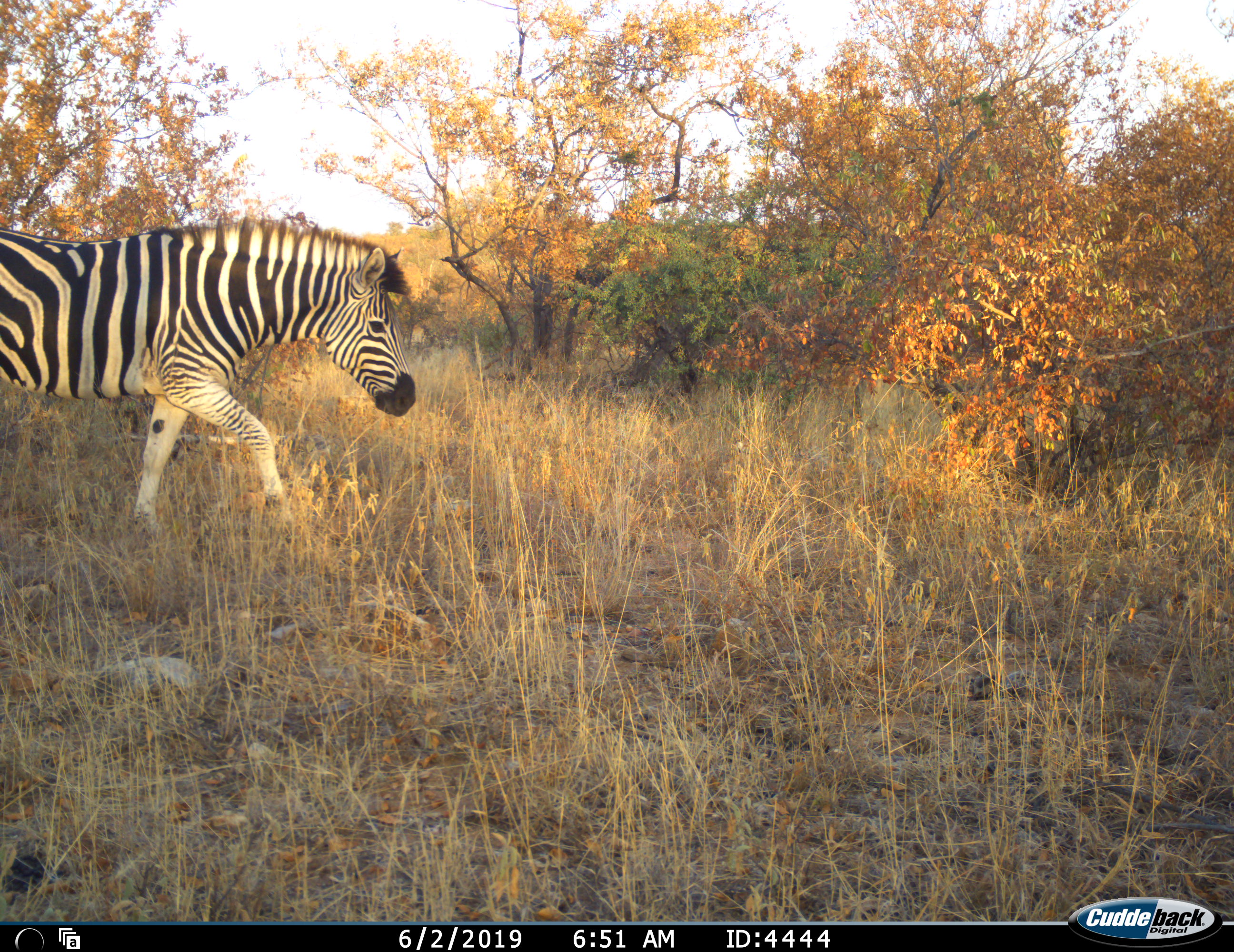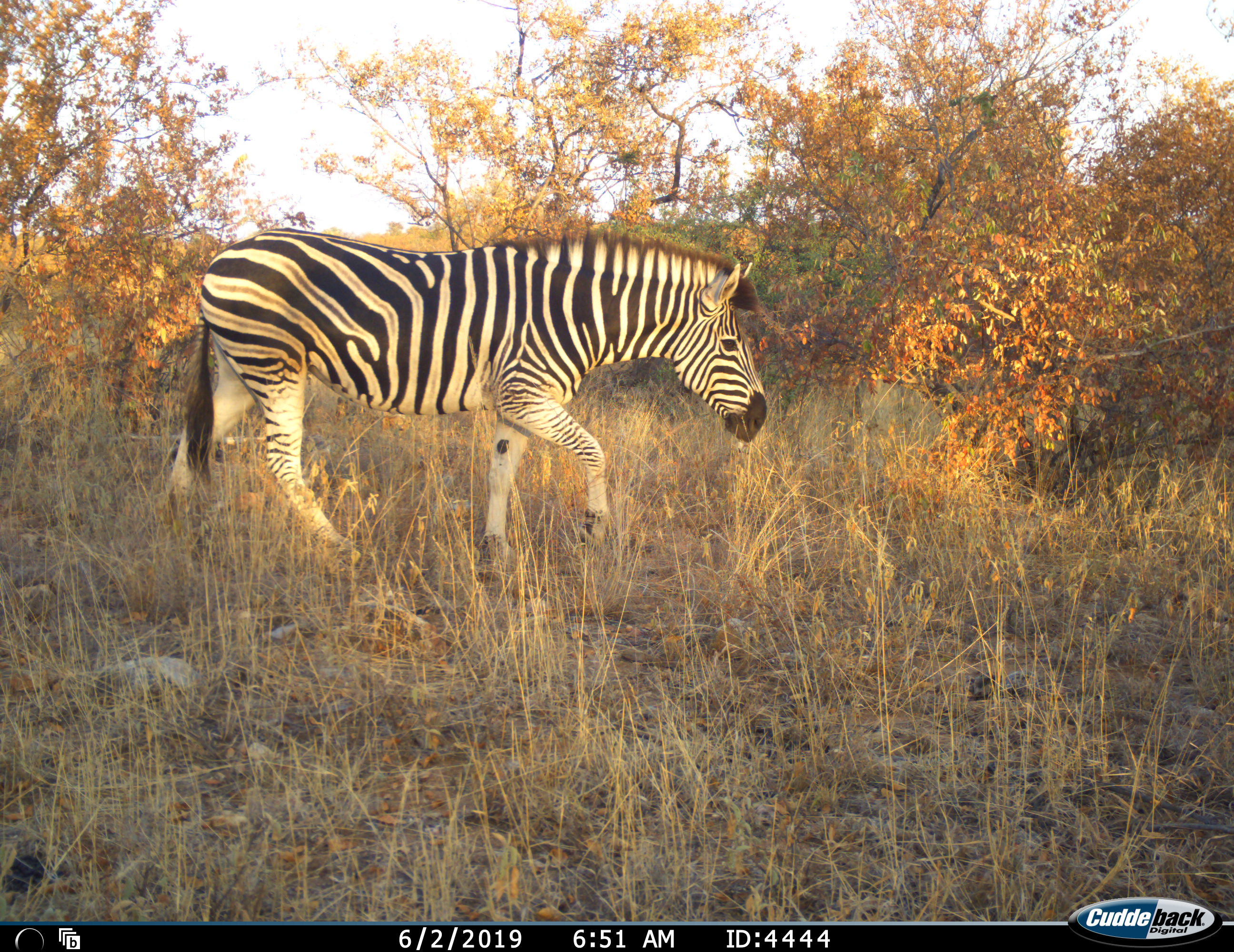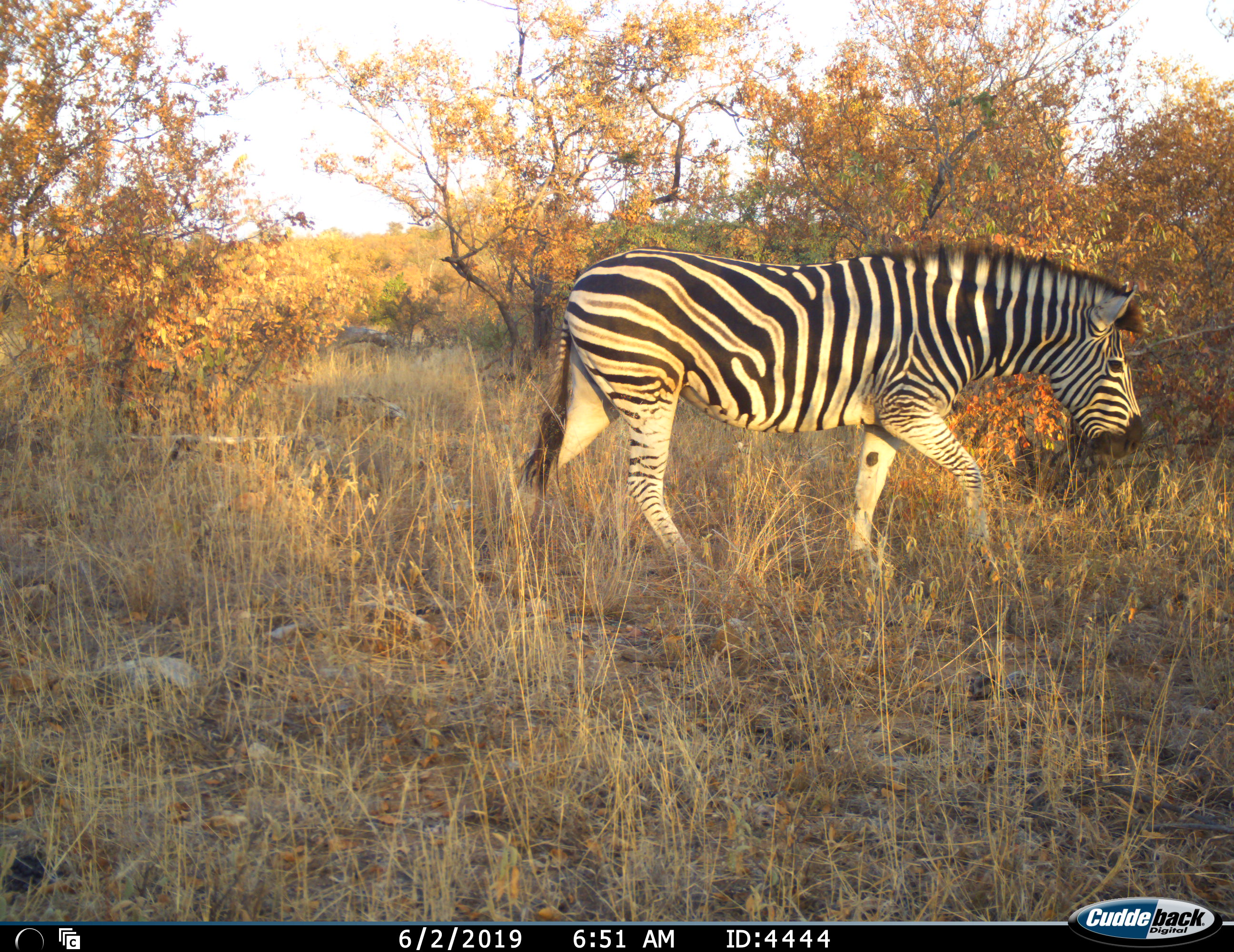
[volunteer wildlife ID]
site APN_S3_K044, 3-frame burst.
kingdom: Animalia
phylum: Chordata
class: Mammalia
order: Perissodactyla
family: Equidae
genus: Equus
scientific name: Equus quagga burchellii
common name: burchell's zebra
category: zebraburchells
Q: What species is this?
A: Zebraburchells (burchell's zebra) (Equus quagga burchellii).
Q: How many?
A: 1.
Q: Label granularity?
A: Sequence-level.